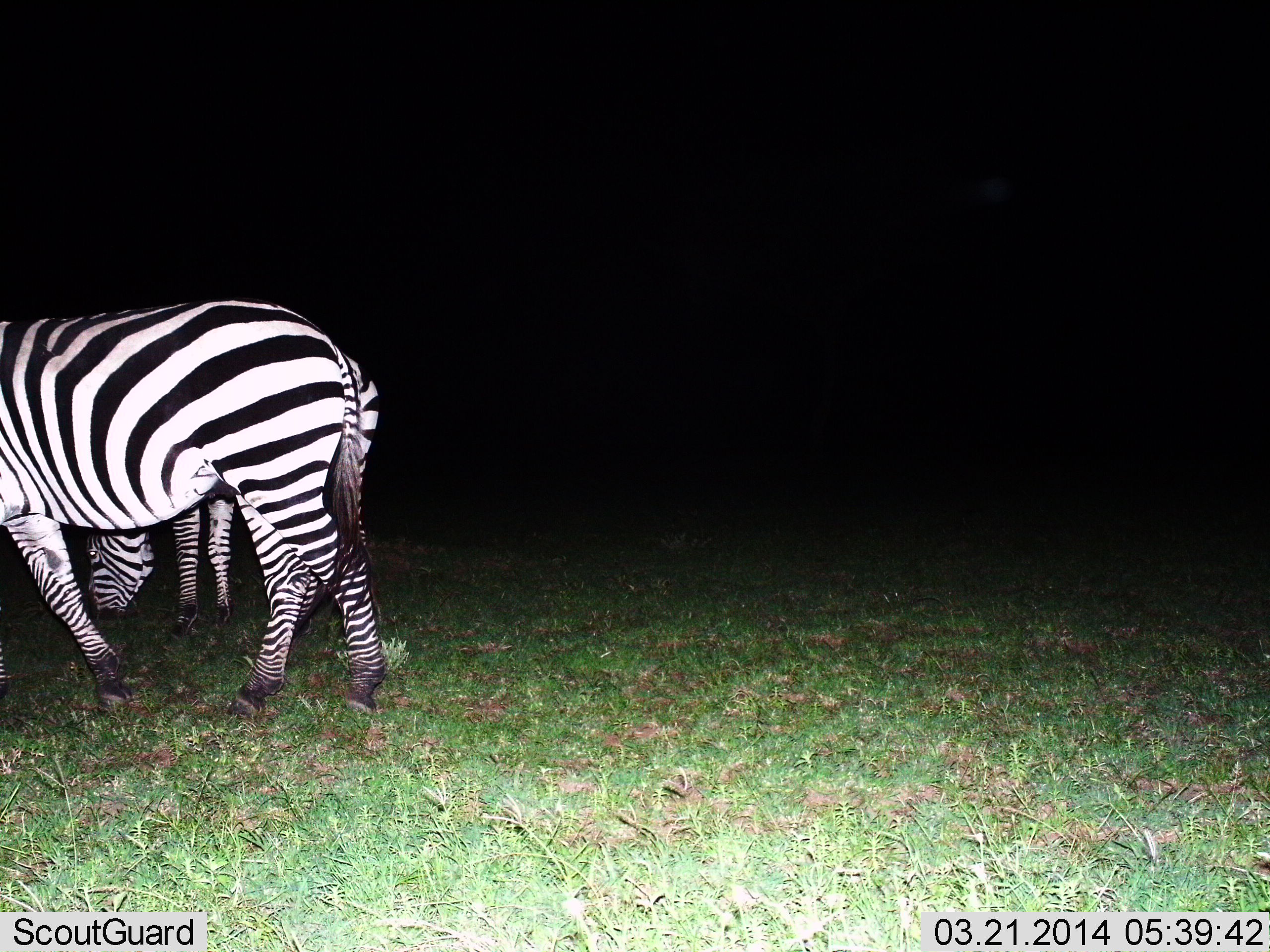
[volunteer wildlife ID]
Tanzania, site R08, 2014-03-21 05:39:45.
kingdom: Animalia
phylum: Chordata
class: Mammalia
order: Perissodactyla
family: Equidae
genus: Equus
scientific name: Equus quagga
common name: plains zebra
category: zebra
Zebra (plains zebra) (Equus quagga), count 2. Behavior (volunteer vote fractions): standing 70%, resting 0%, moving 40%, interacting 0%. Young present (vote fraction): 0%. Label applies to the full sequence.